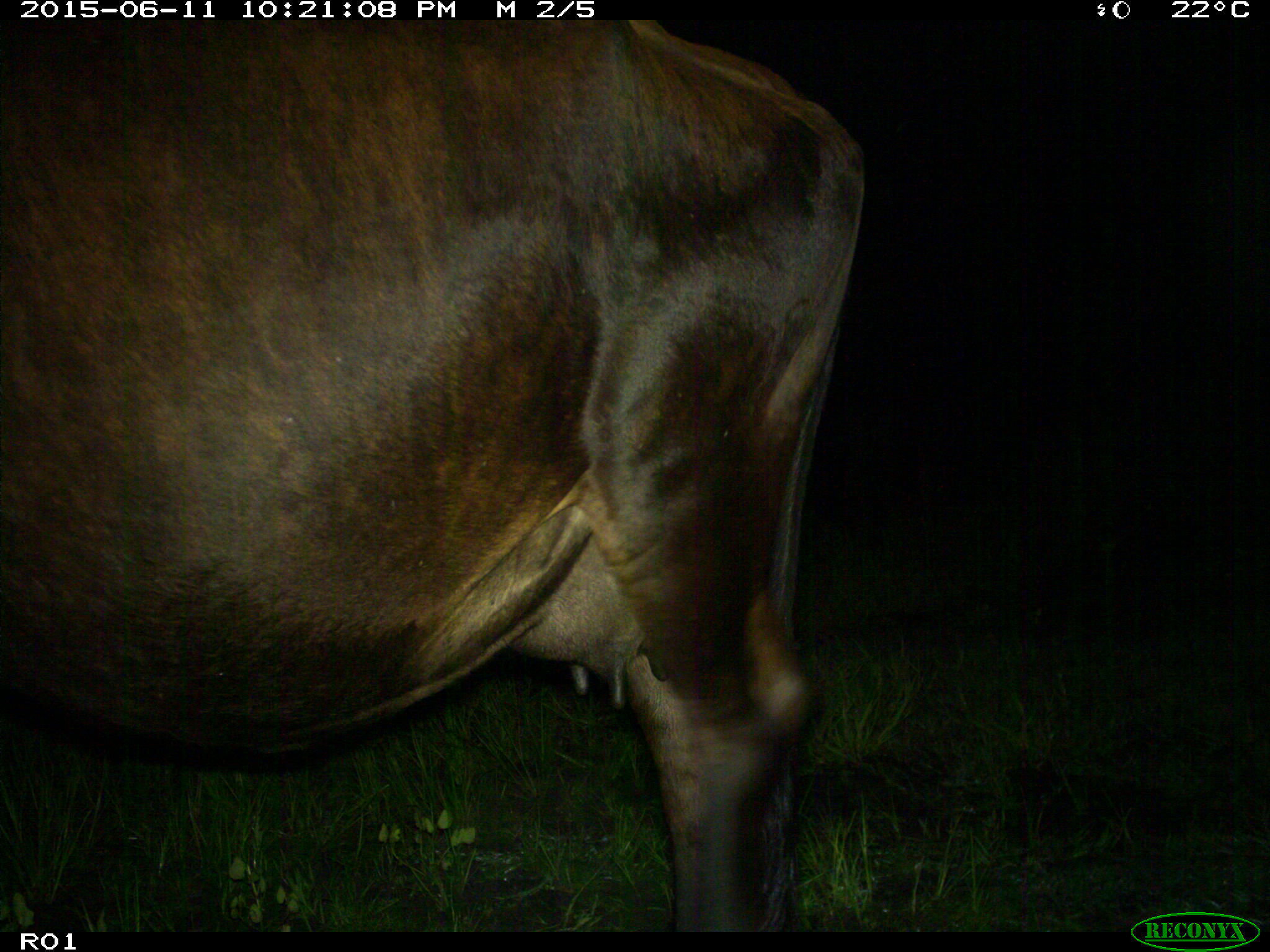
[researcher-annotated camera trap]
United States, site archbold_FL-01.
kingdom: Animalia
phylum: Chordata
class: Mammalia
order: Artiodactyla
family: Bovidae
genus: Bos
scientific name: Bos taurus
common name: domestic cow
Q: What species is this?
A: Bos taurus (domestic cow).